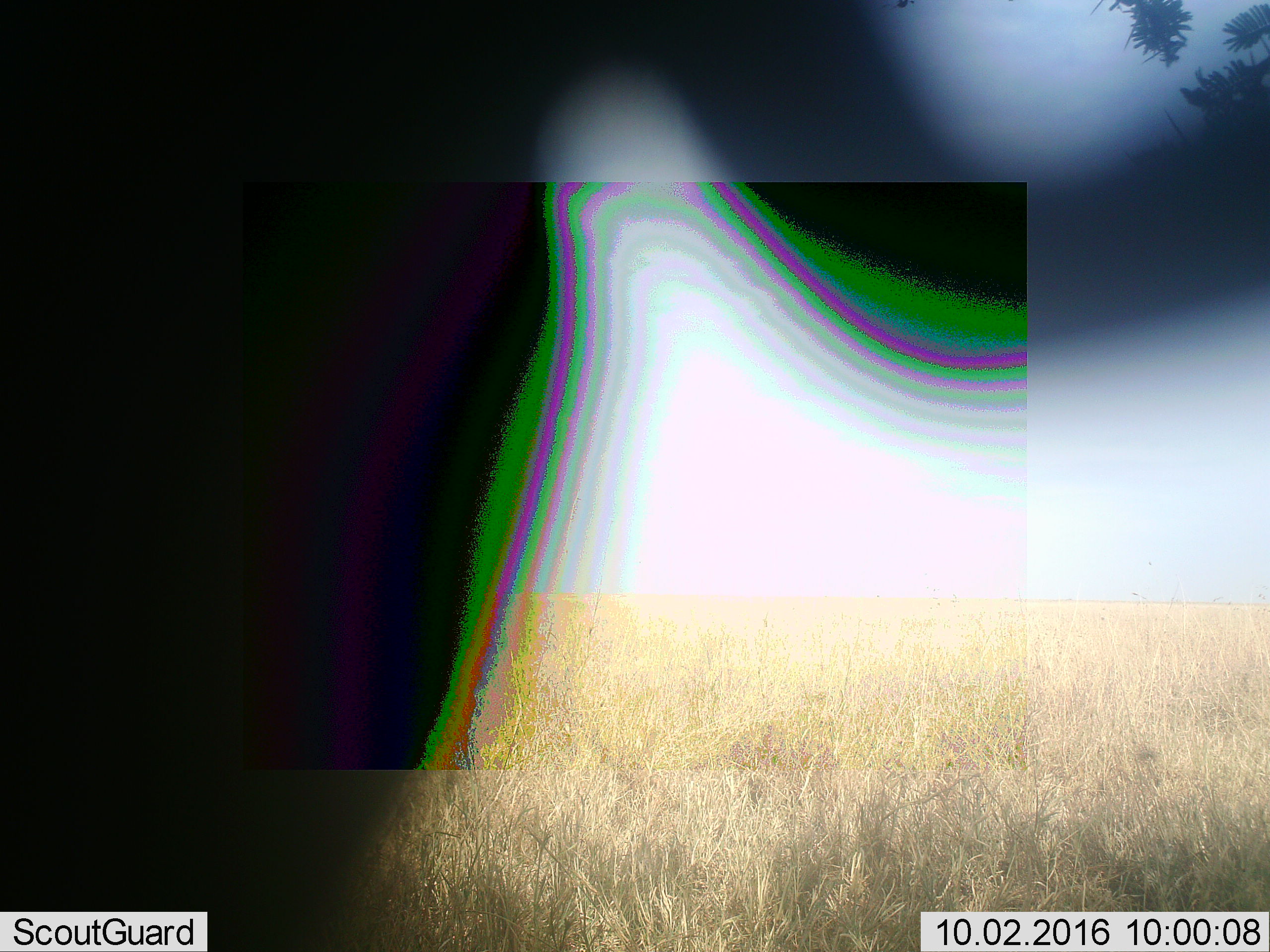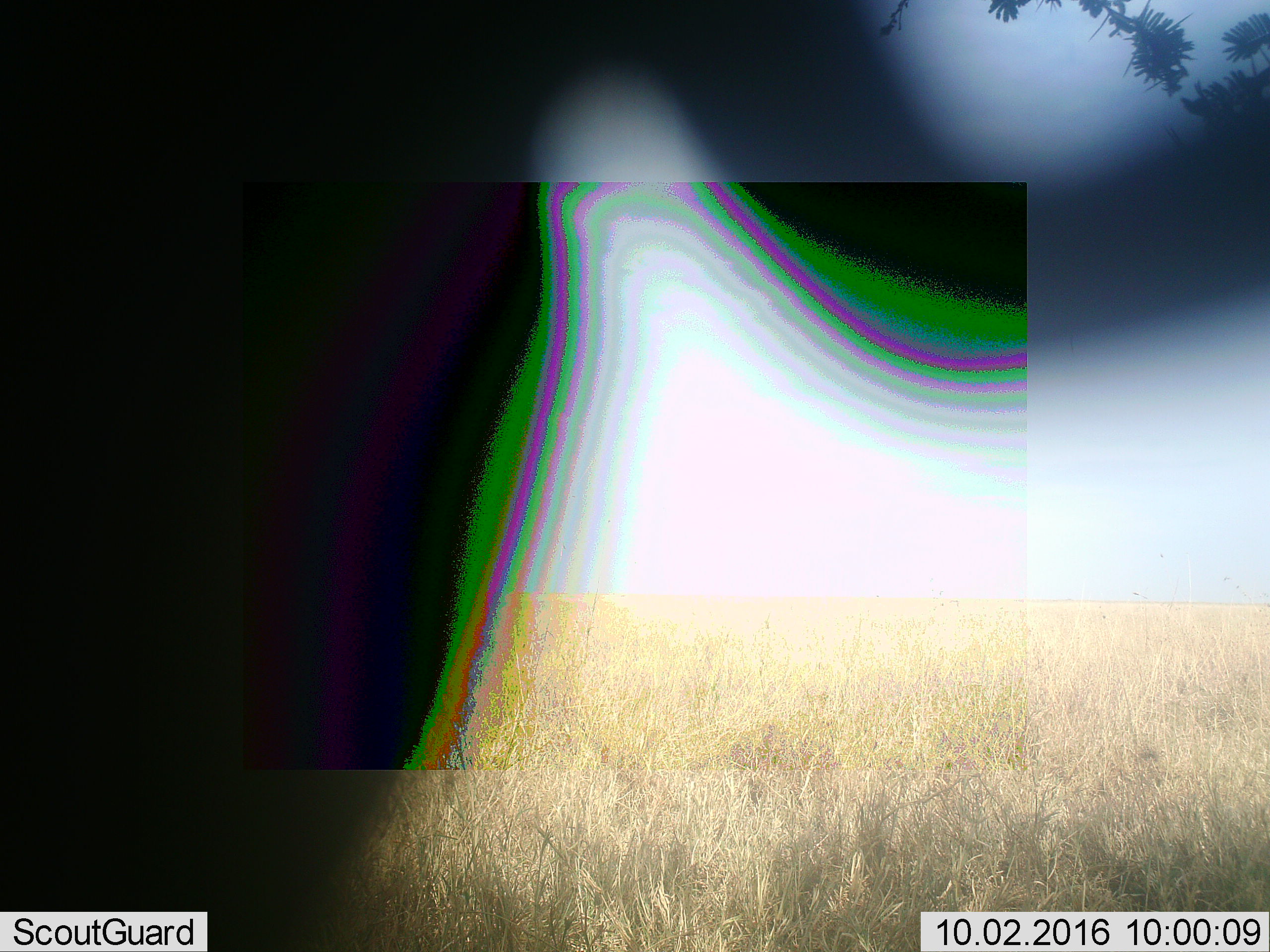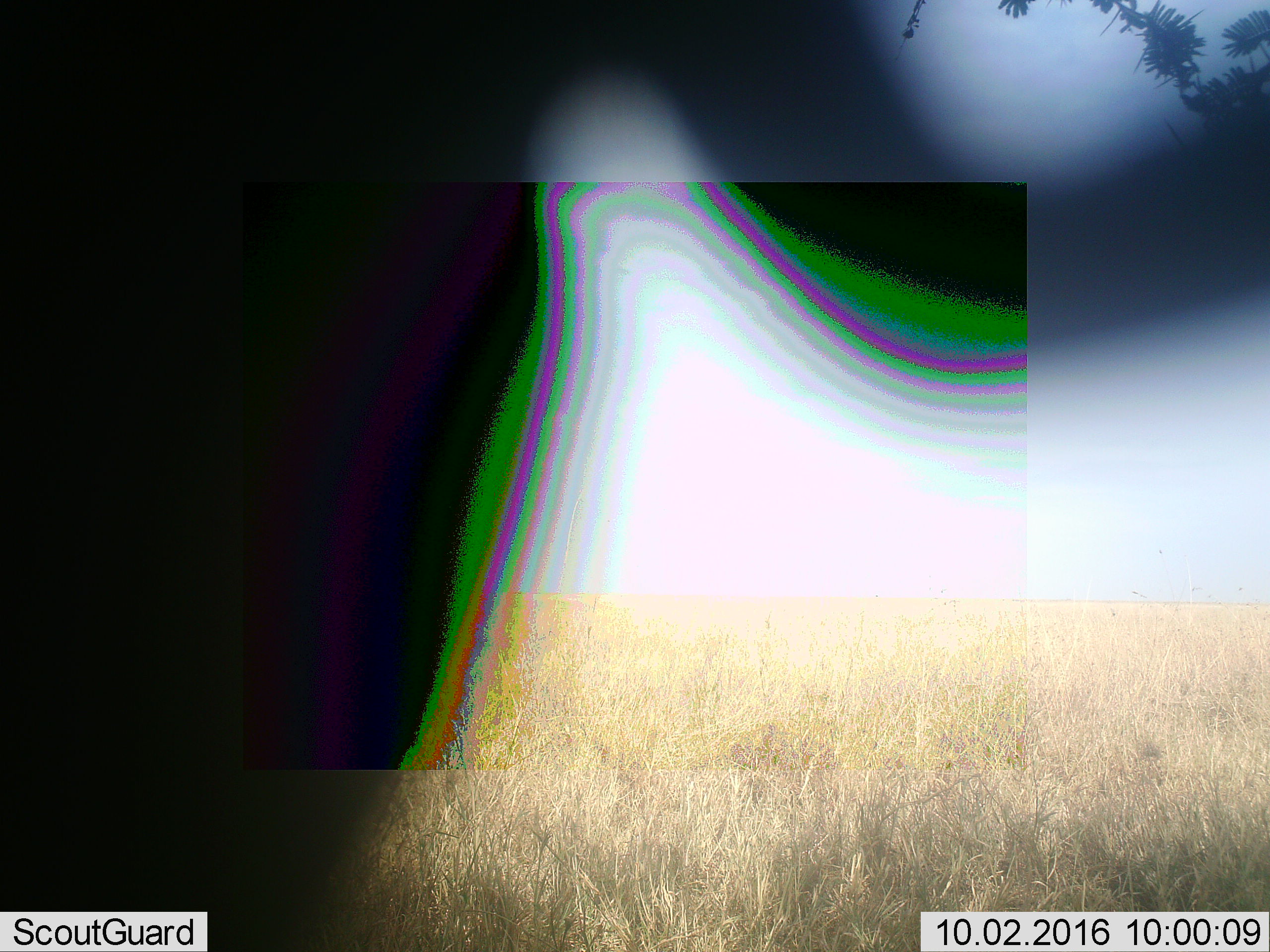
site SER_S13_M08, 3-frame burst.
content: unidentified animal